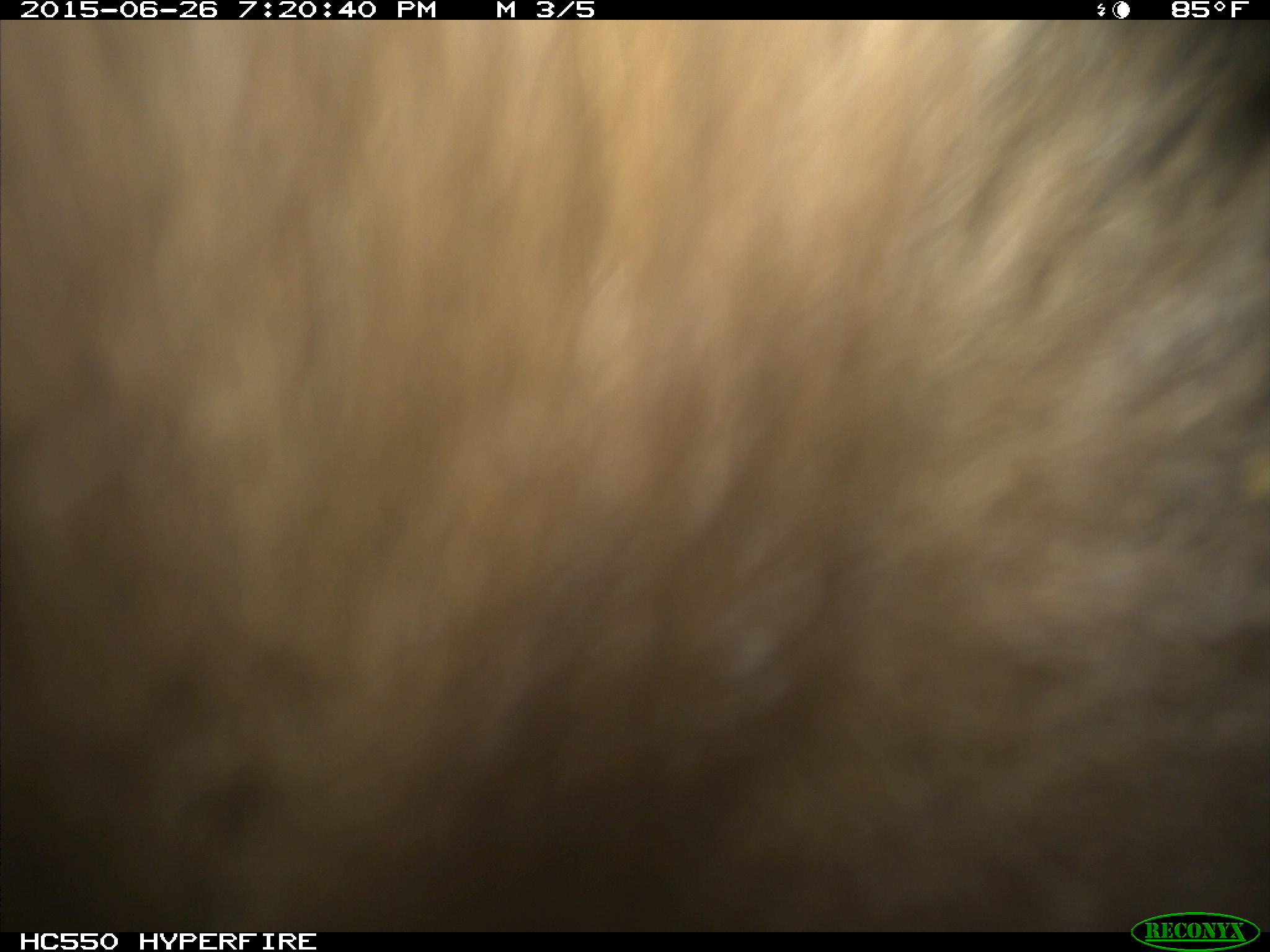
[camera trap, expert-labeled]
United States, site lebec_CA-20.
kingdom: Animalia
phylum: Chordata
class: Mammalia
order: Carnivora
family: Ursidae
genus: Ursus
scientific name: Ursus americanus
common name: american black bear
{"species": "Ursus americanus (american black bear)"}